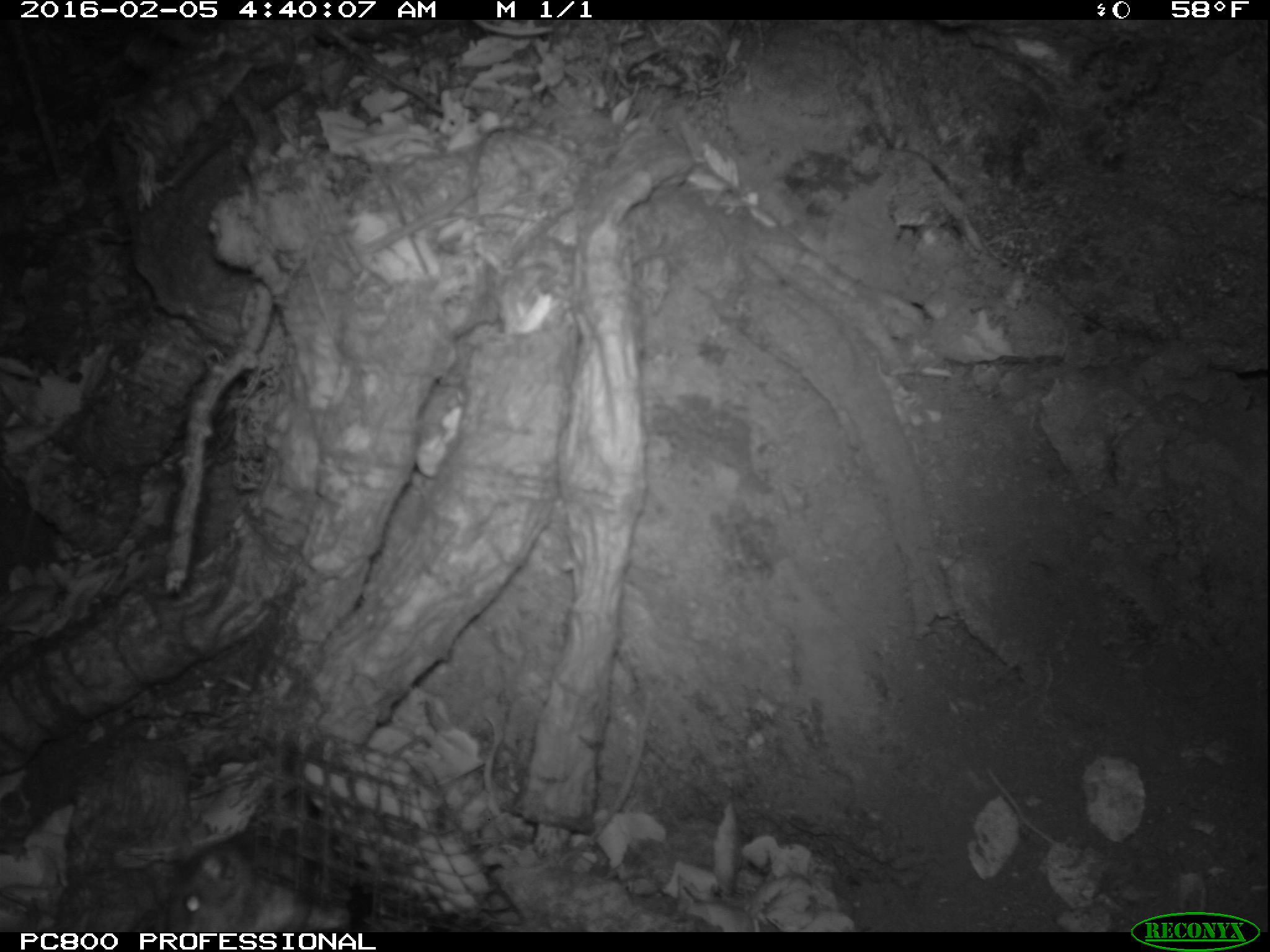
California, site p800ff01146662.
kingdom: Animalia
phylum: Chordata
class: Mammalia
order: Rodentia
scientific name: Rodentia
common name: rodent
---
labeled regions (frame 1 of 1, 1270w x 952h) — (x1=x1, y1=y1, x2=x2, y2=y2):
rodent: (x1=156, y1=837, x2=351, y2=933)